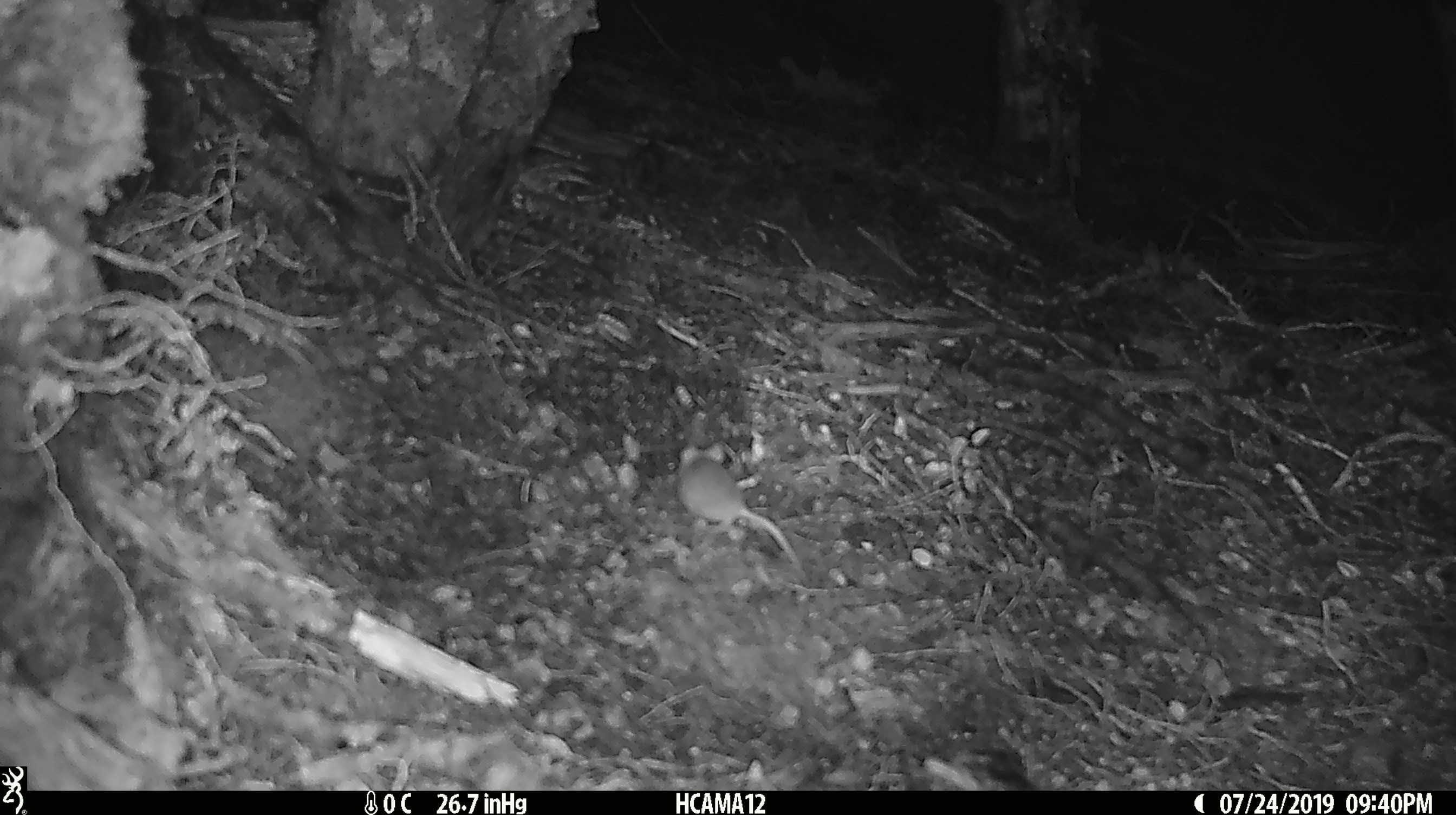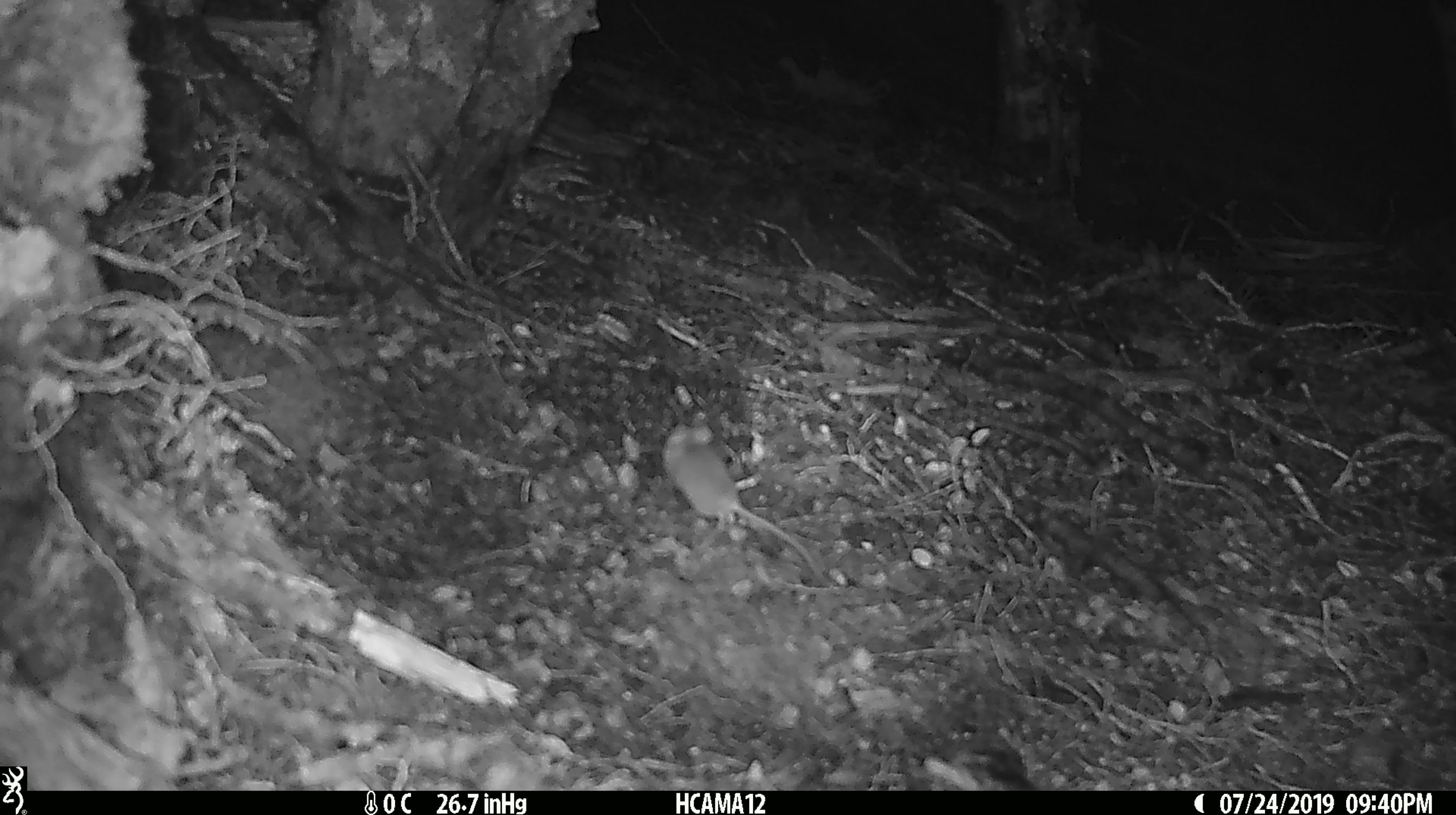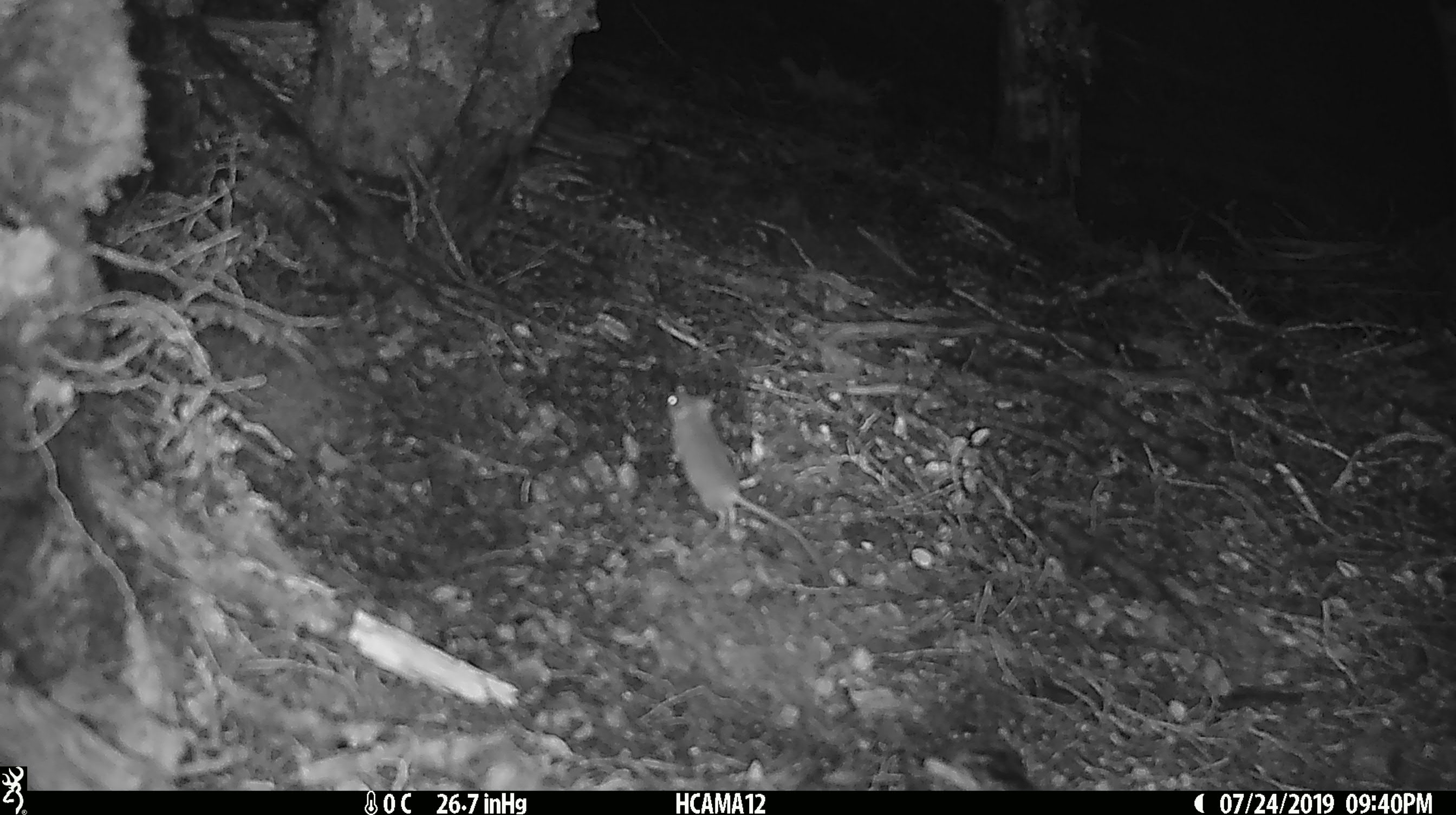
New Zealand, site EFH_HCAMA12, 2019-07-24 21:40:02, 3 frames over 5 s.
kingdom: Animalia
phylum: Chordata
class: Mammalia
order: Rodentia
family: Muridae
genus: Mus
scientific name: Mus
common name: mouse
Mouse (Mus).